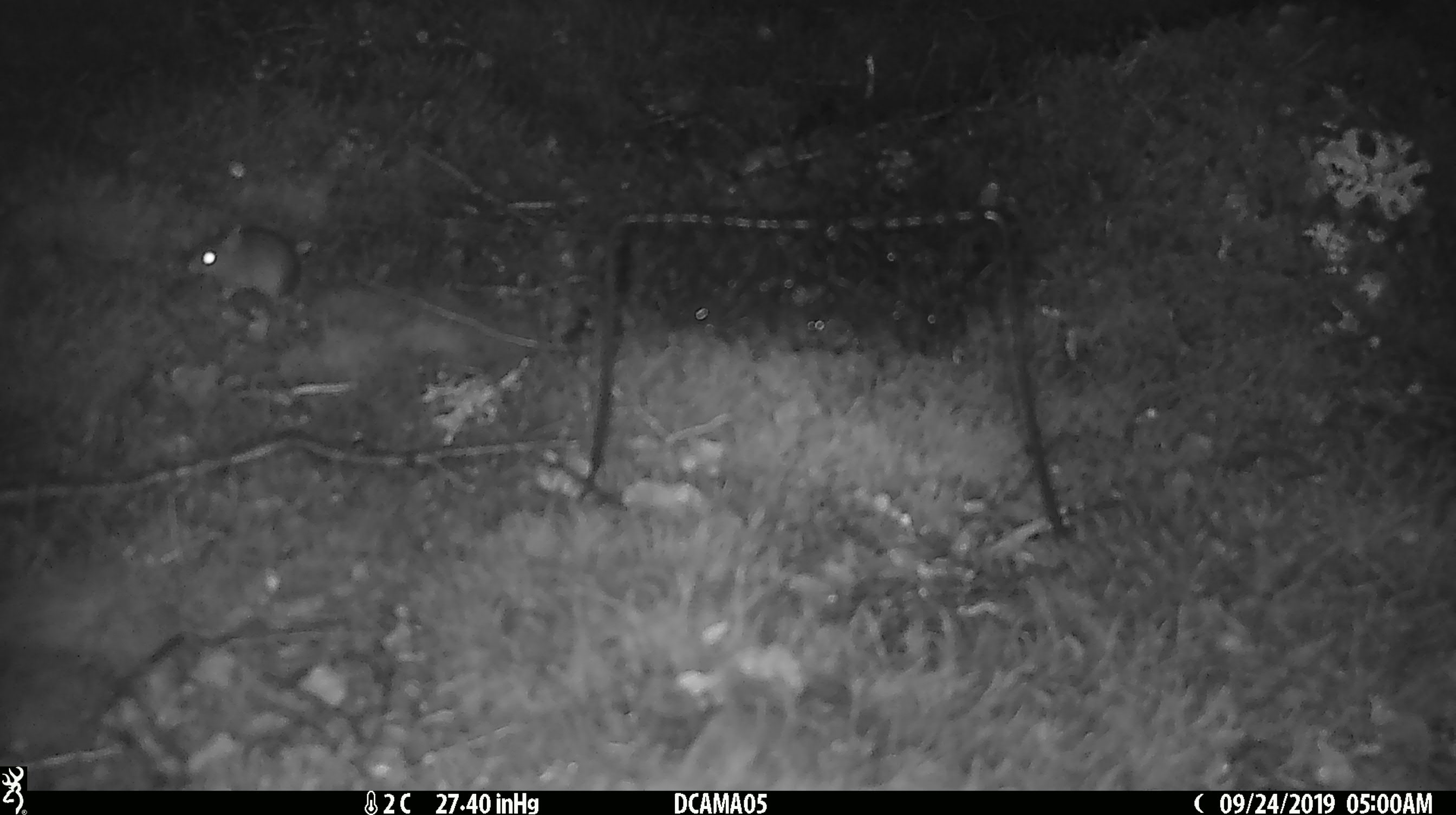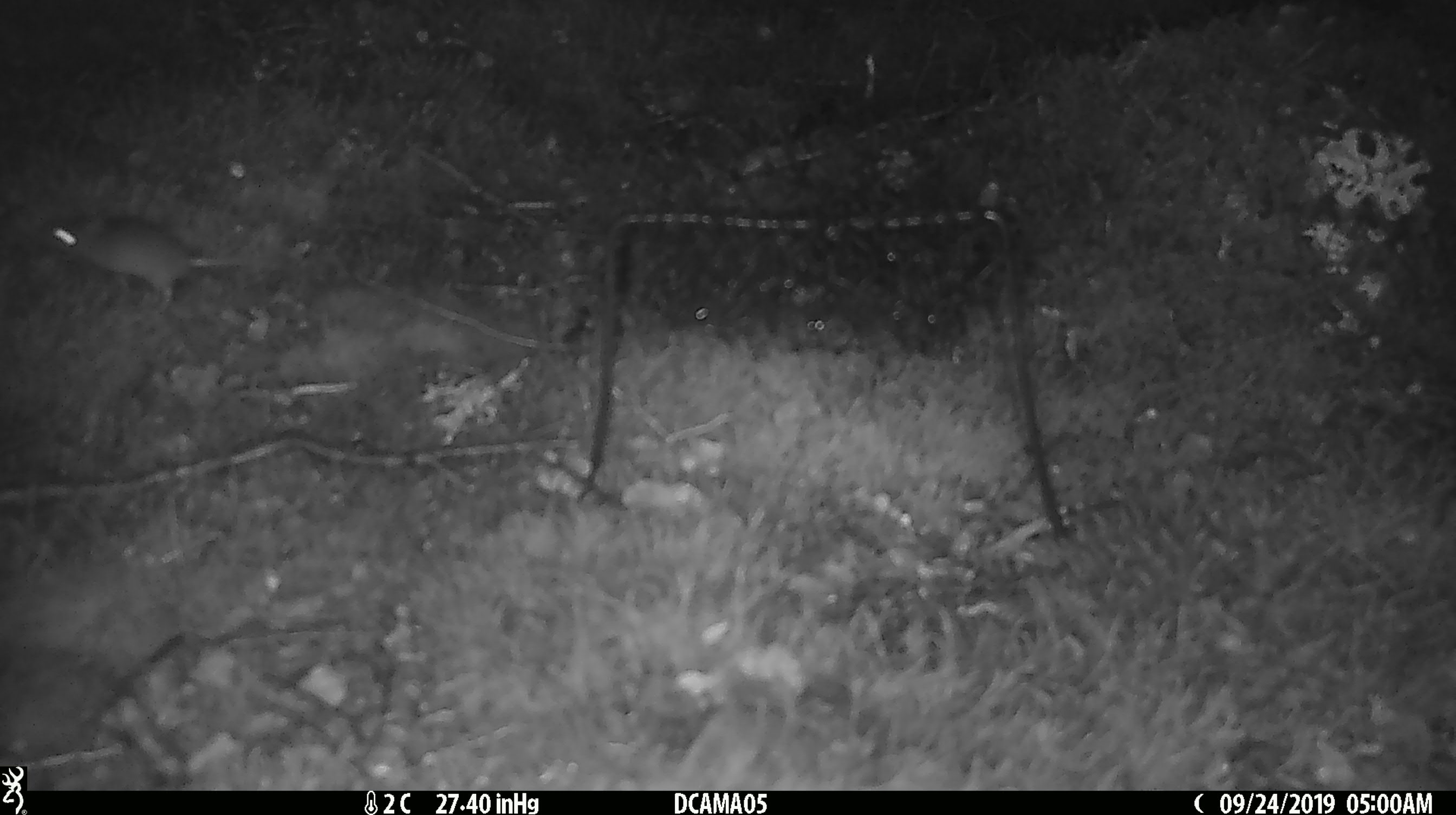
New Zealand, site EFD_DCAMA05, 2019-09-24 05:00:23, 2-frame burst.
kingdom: Animalia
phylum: Chordata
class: Mammalia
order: Rodentia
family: Muridae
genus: Mus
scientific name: Mus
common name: mouse